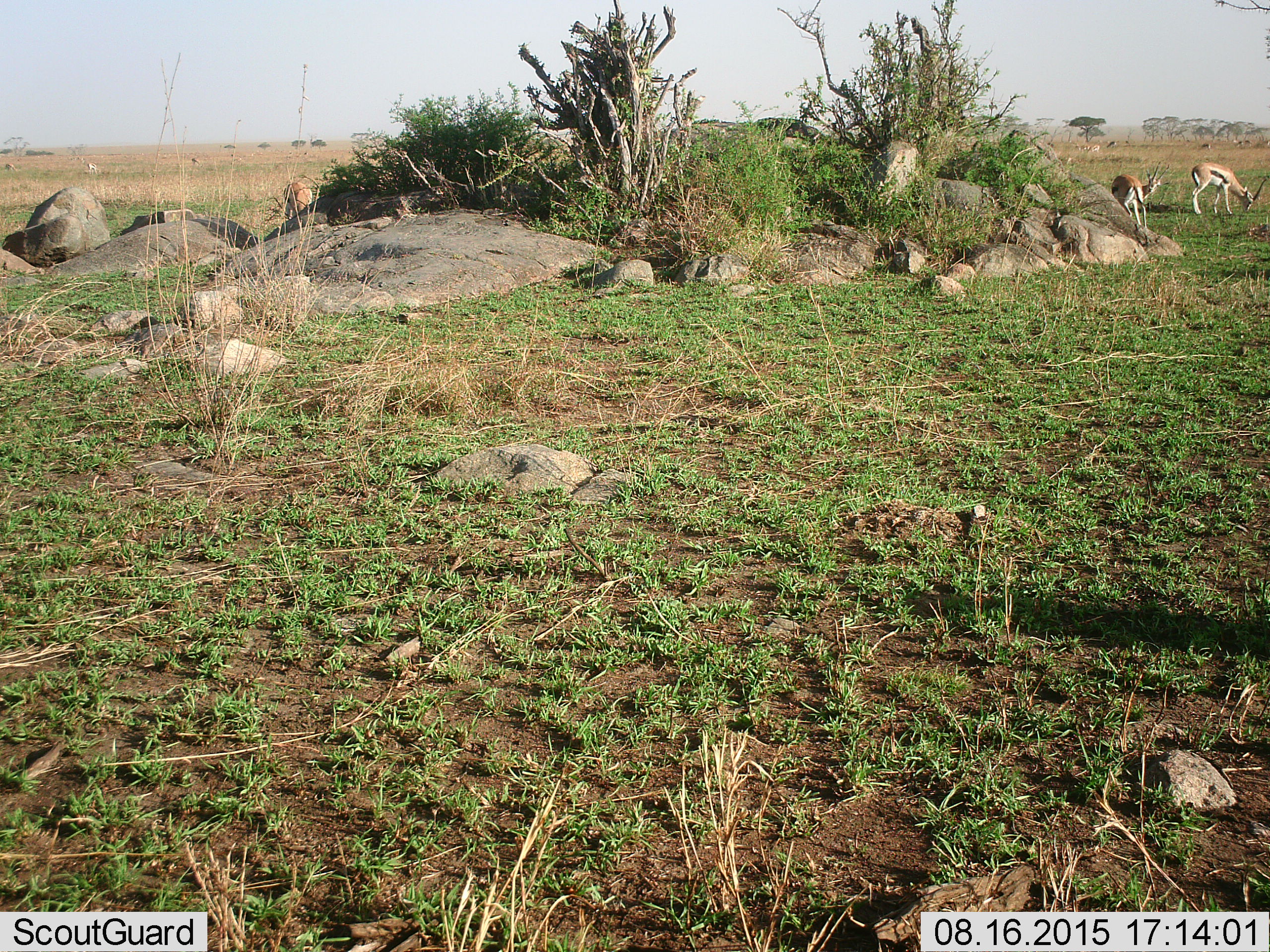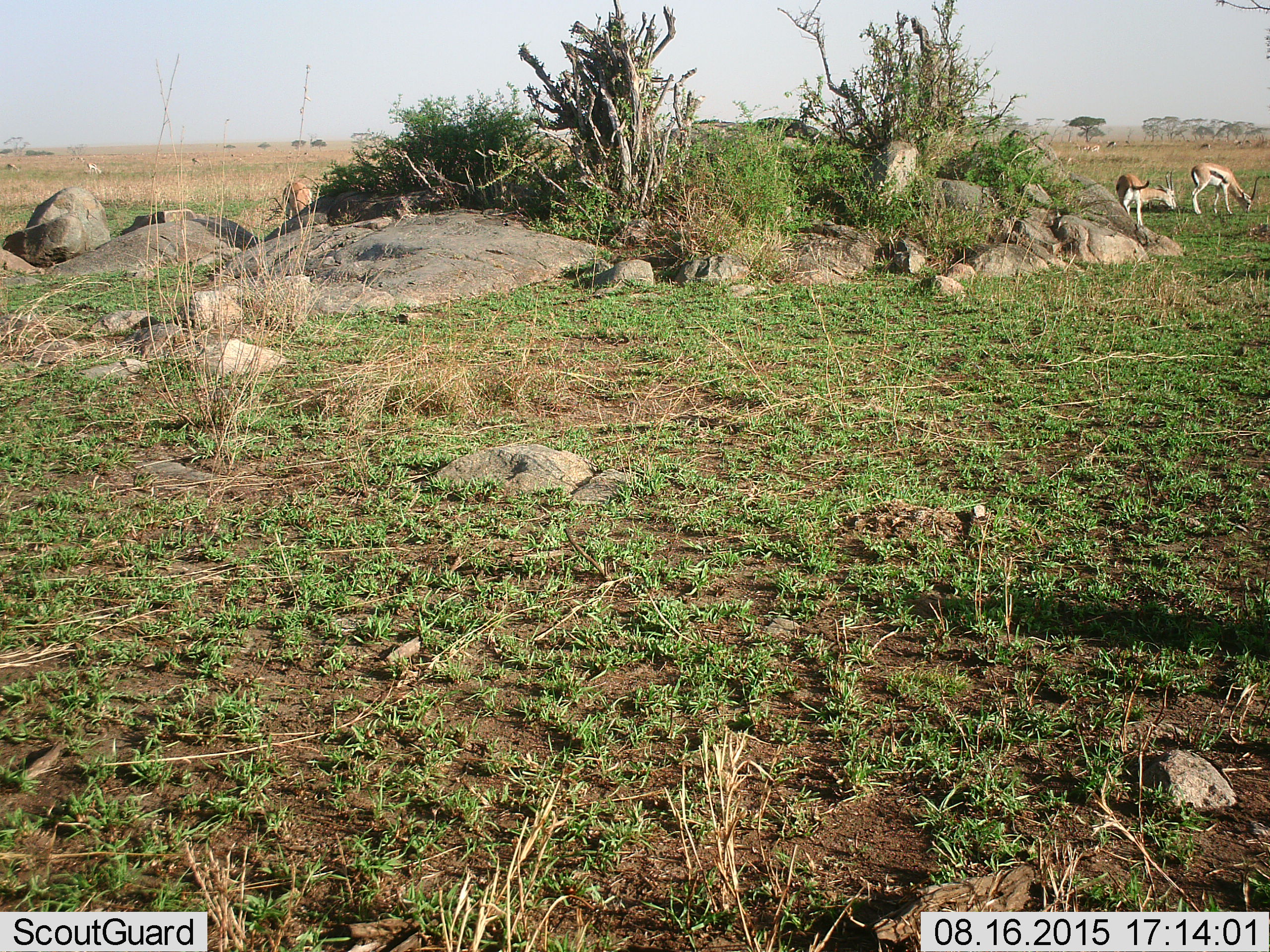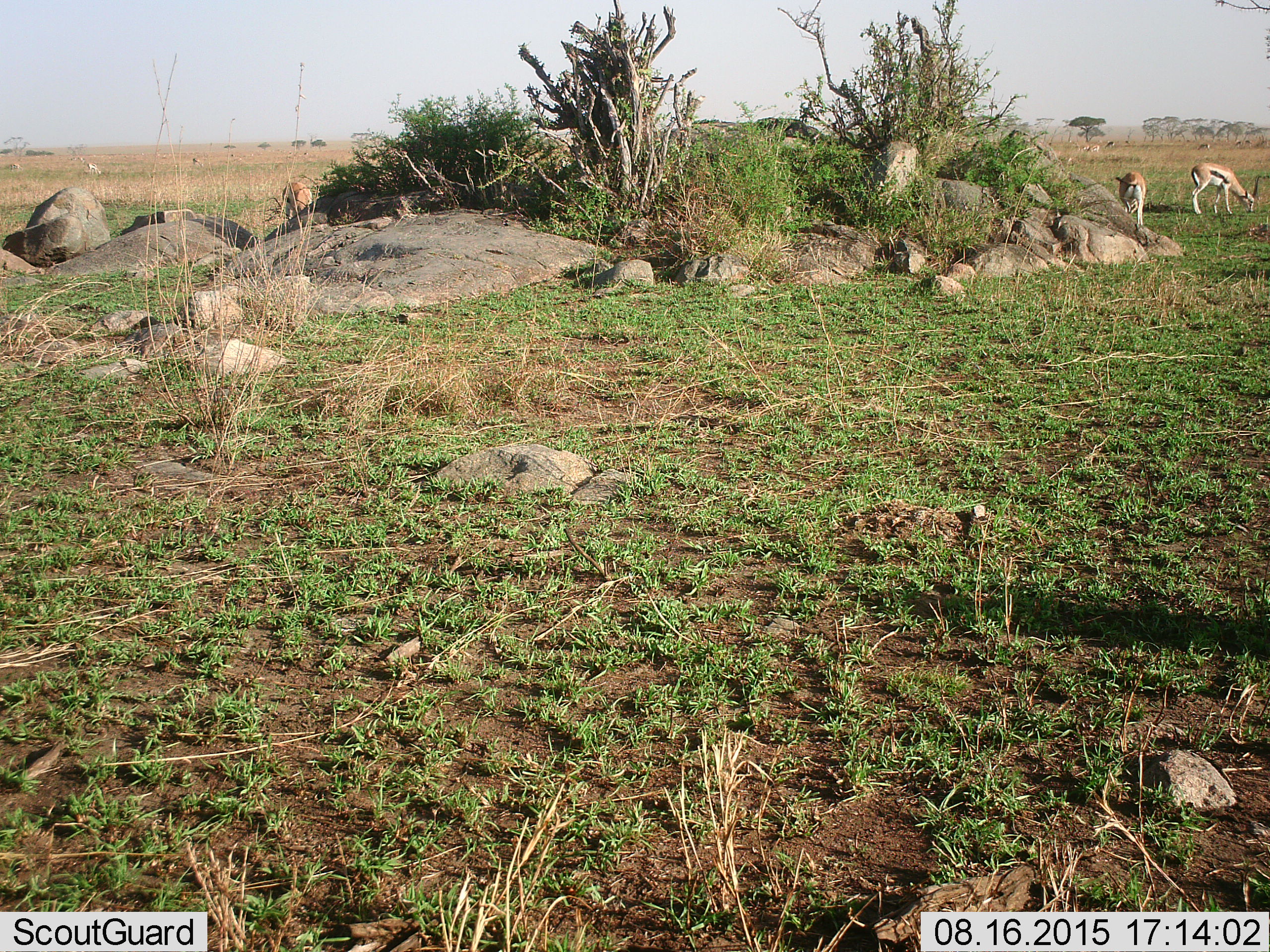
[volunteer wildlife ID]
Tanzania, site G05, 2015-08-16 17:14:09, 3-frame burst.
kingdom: Animalia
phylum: Chordata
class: Mammalia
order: Artiodactyla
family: Bovidae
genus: Eudorcas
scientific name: Eudorcas thomsonii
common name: thomson's gazelle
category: gazellethomsons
Gazellethomsons (thomson's gazelle) (Eudorcas thomsonii), count 3. Behavior (volunteer vote fractions): standing 46%, resting 0%, moving 23%, interacting 0%. Young present (vote fraction): 0%. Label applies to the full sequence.